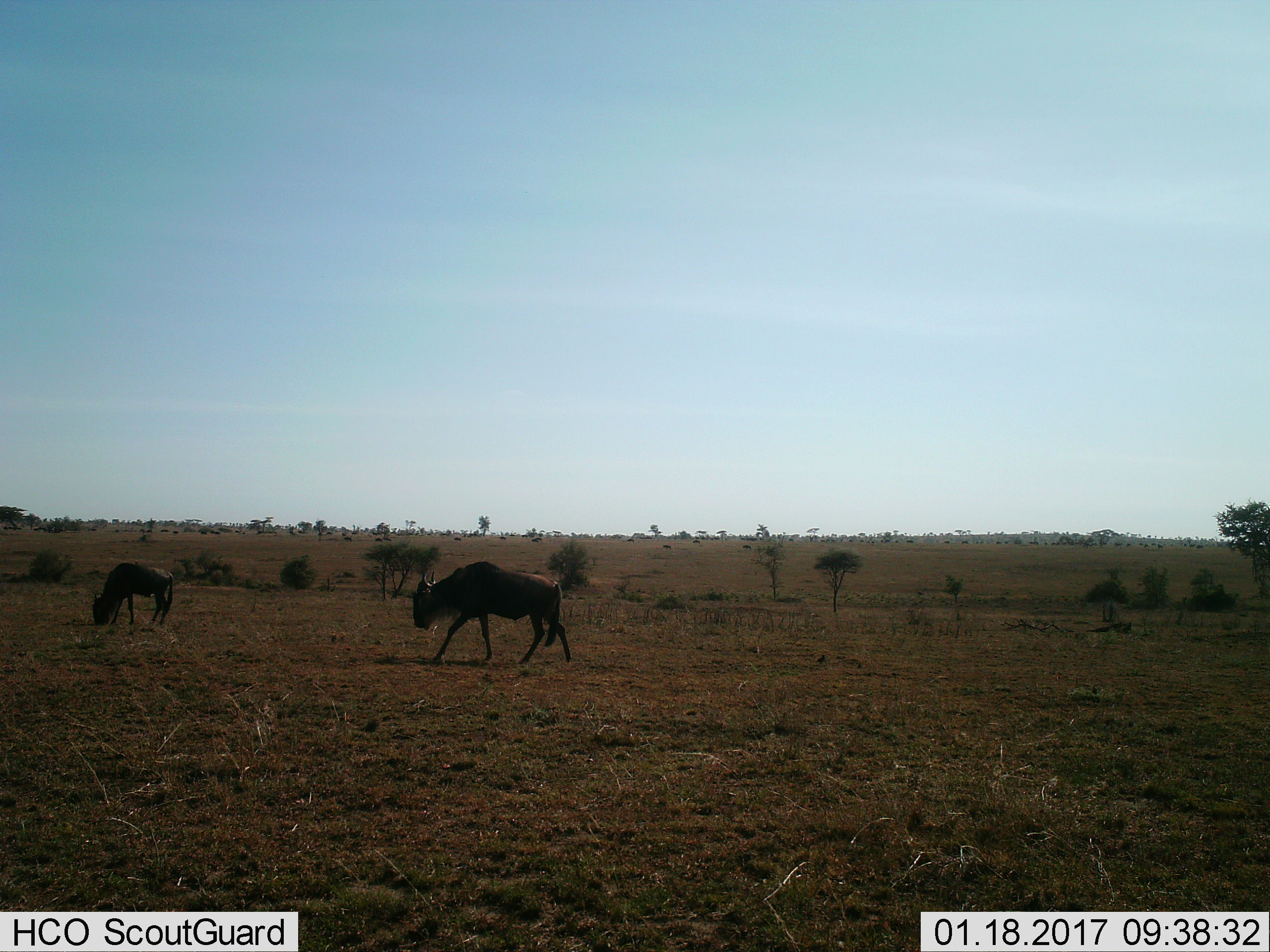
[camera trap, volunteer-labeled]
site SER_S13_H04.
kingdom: Animalia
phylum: Chordata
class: Mammalia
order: Artiodactyla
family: Bovidae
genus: Connochaetes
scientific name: Connochaetes taurinus taurinus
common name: blue wildebeest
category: wildebeestblue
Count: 2.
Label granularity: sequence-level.